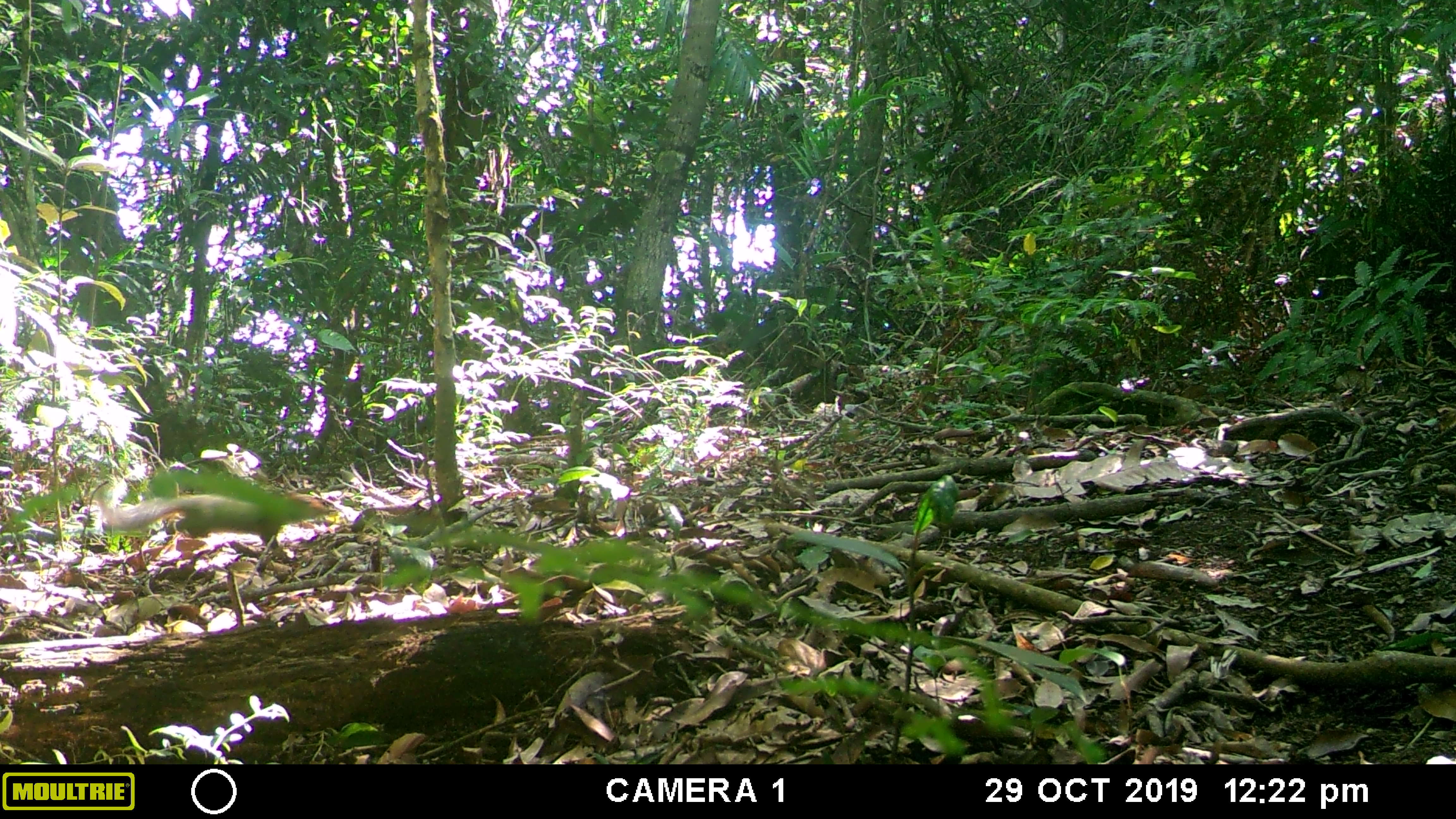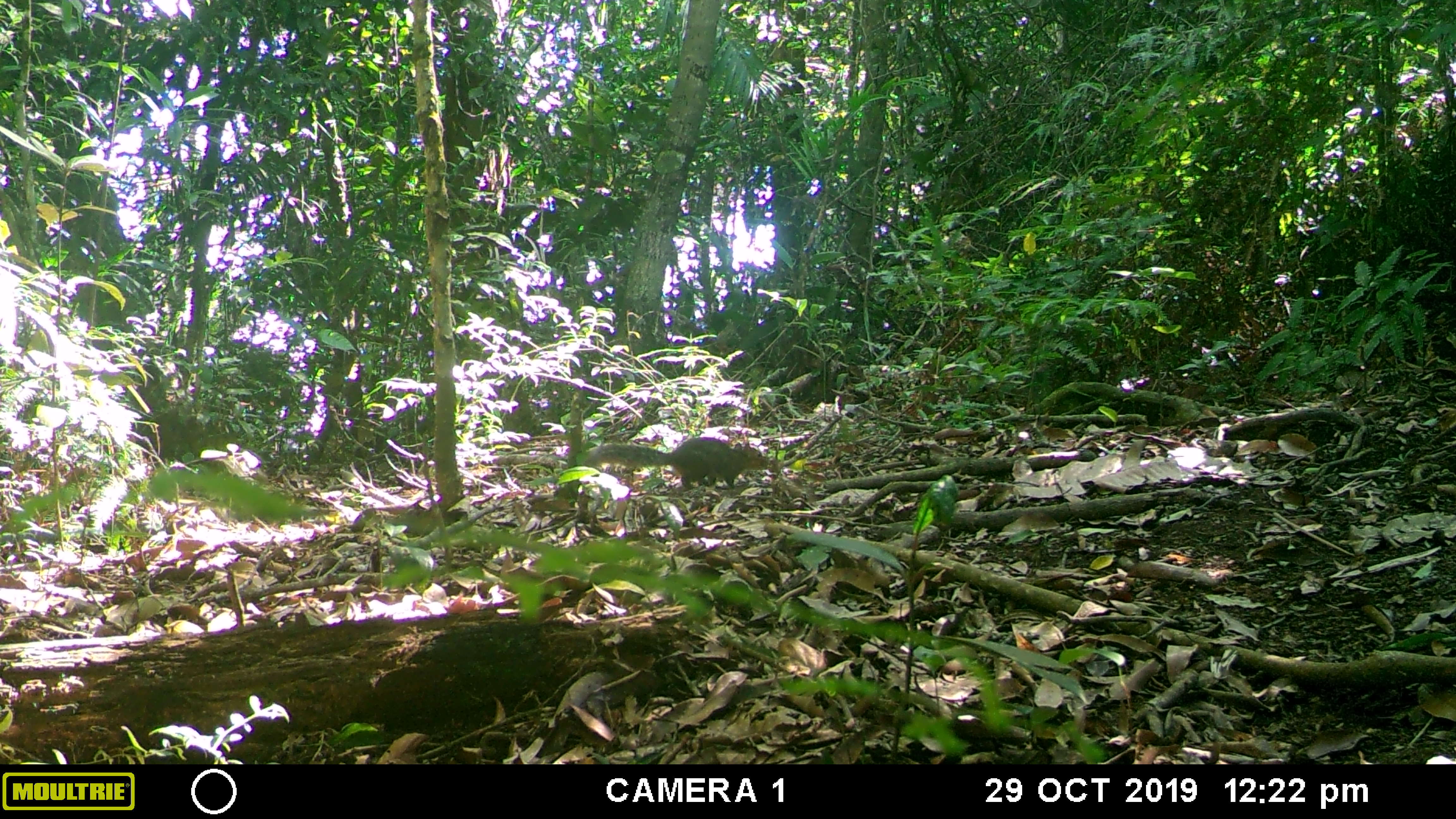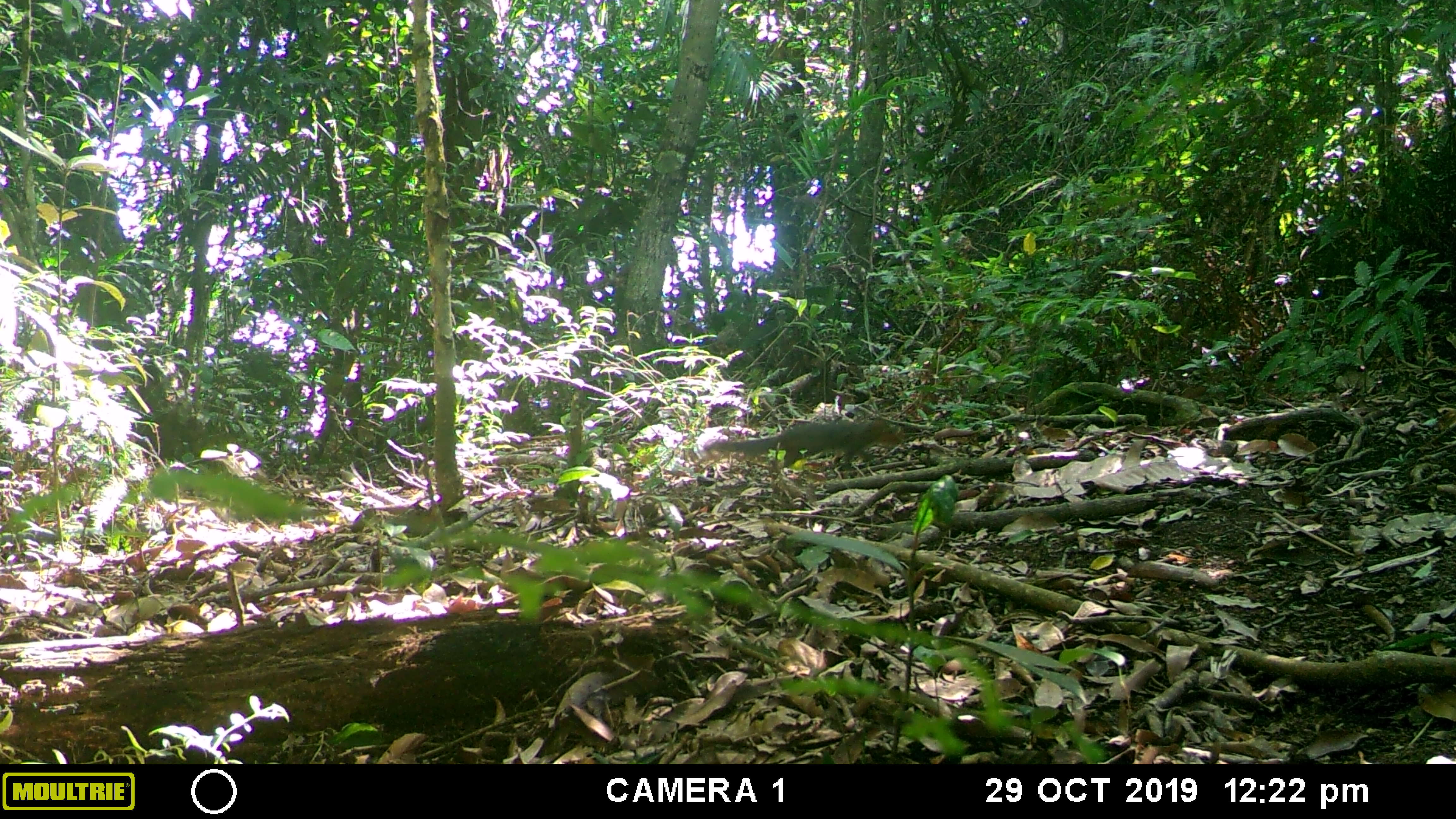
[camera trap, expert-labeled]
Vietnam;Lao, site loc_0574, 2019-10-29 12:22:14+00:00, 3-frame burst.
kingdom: Animalia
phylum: Chordata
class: Mammalia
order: Rodentia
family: Sciuridae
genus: Dremomys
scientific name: Dremomys rufigenis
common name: red-cheeked squirrel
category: red cheeked squirrel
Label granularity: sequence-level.